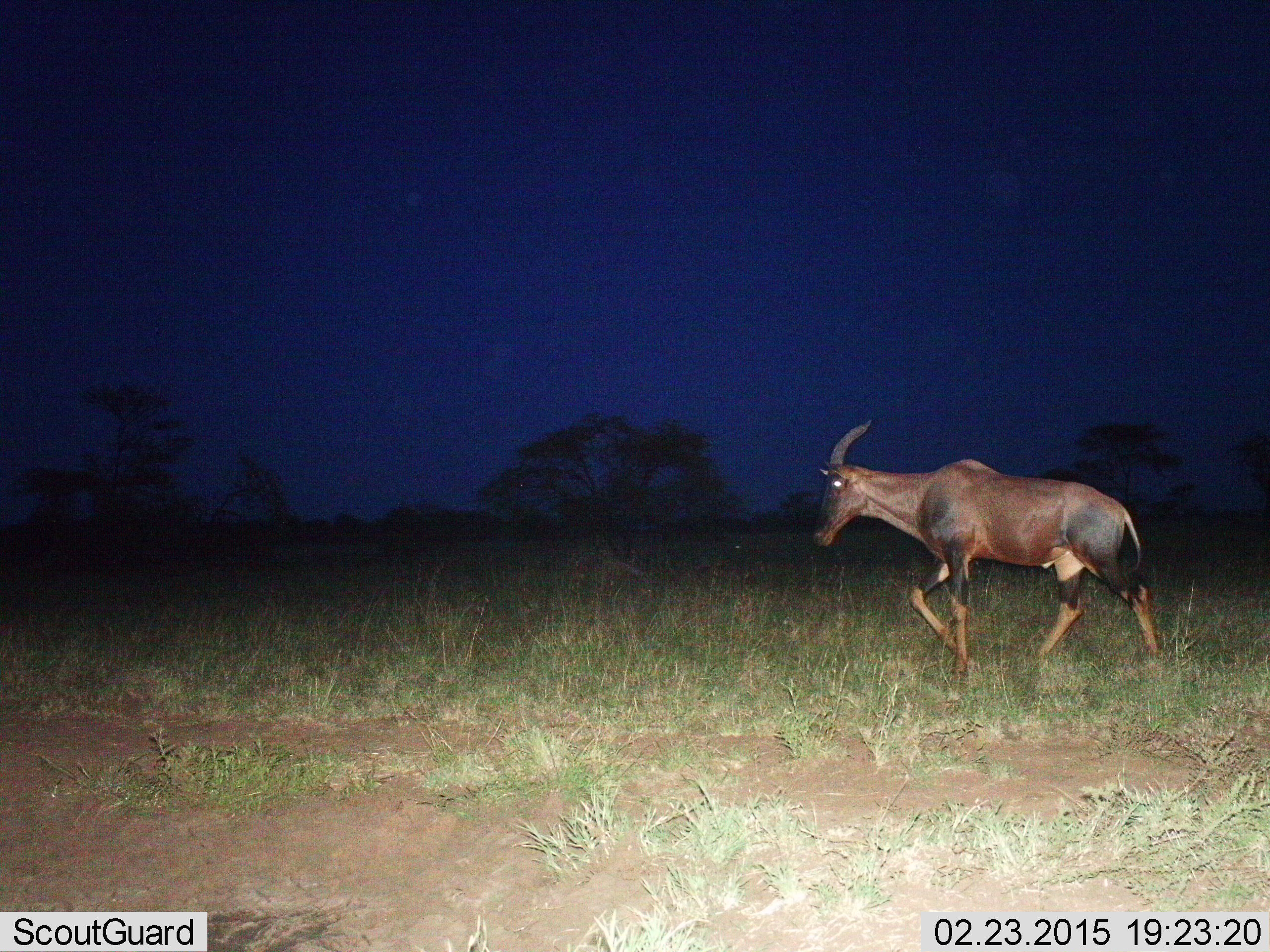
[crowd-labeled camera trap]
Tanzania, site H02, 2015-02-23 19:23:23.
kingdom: Animalia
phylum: Chordata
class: Mammalia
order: Artiodactyla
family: Bovidae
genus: Damaliscus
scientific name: Damaliscus lunatus jimela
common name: topi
Topi (Damaliscus lunatus jimela), count 1. Behavior (volunteer vote fractions): standing 10%, resting 0%, moving 90%, interacting 0%. Young present (vote fraction): 0%. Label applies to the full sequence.